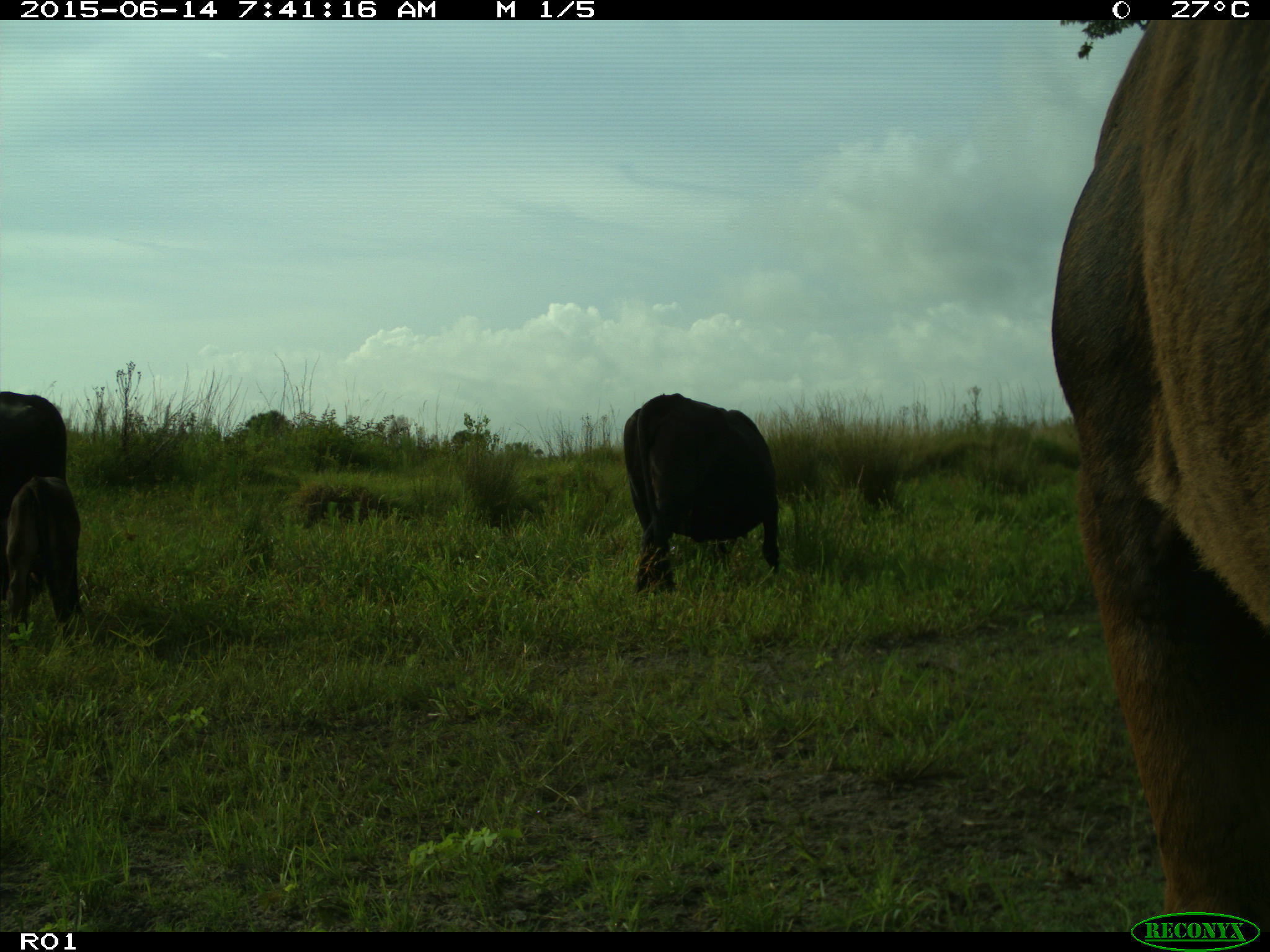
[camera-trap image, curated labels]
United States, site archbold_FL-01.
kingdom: Animalia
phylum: Chordata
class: Mammalia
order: Artiodactyla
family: Bovidae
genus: Bos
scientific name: Bos taurus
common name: domestic cow